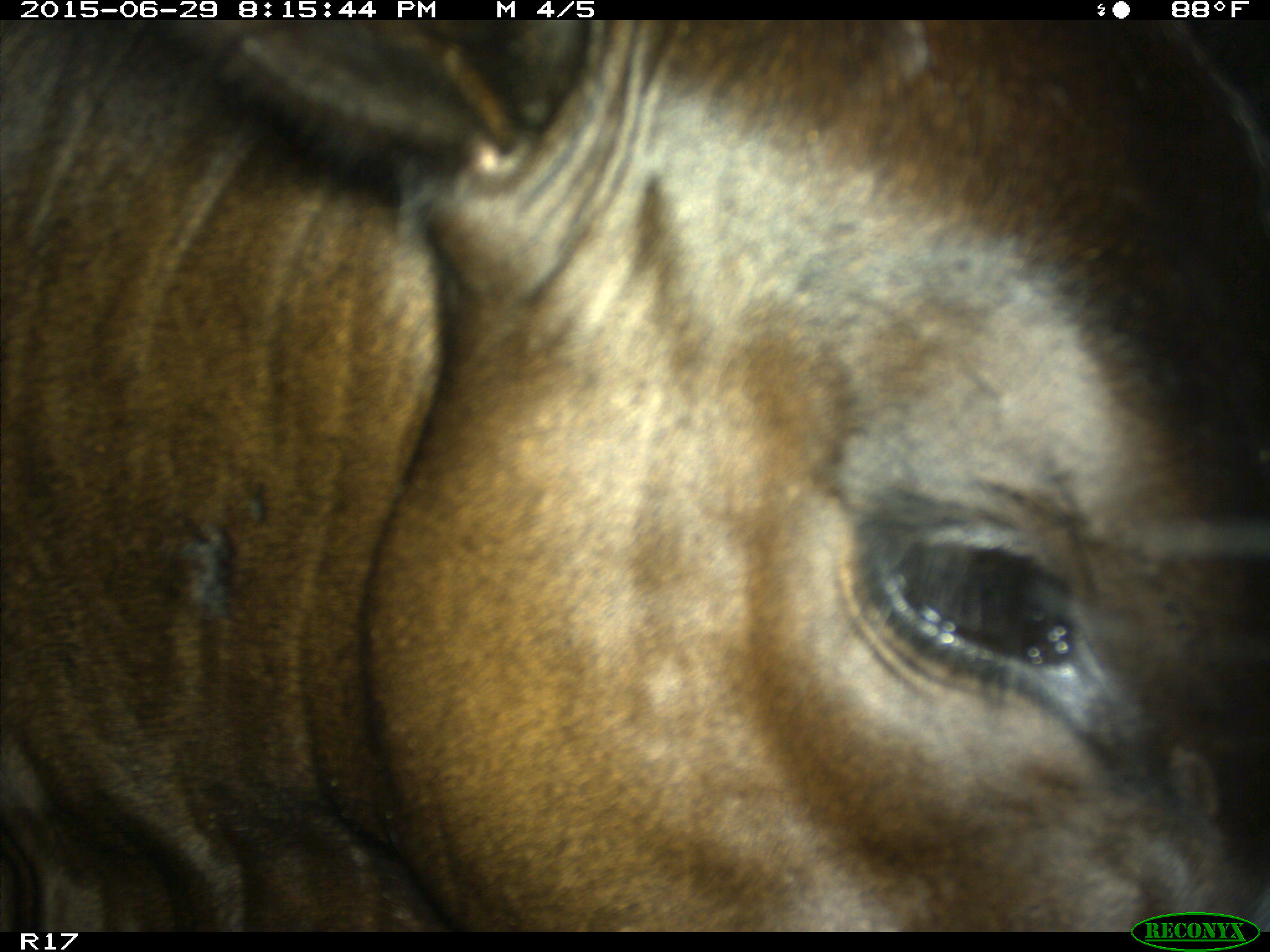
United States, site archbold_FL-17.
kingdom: Animalia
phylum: Chordata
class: Mammalia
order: Artiodactyla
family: Bovidae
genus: Bos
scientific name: Bos taurus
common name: domestic cow